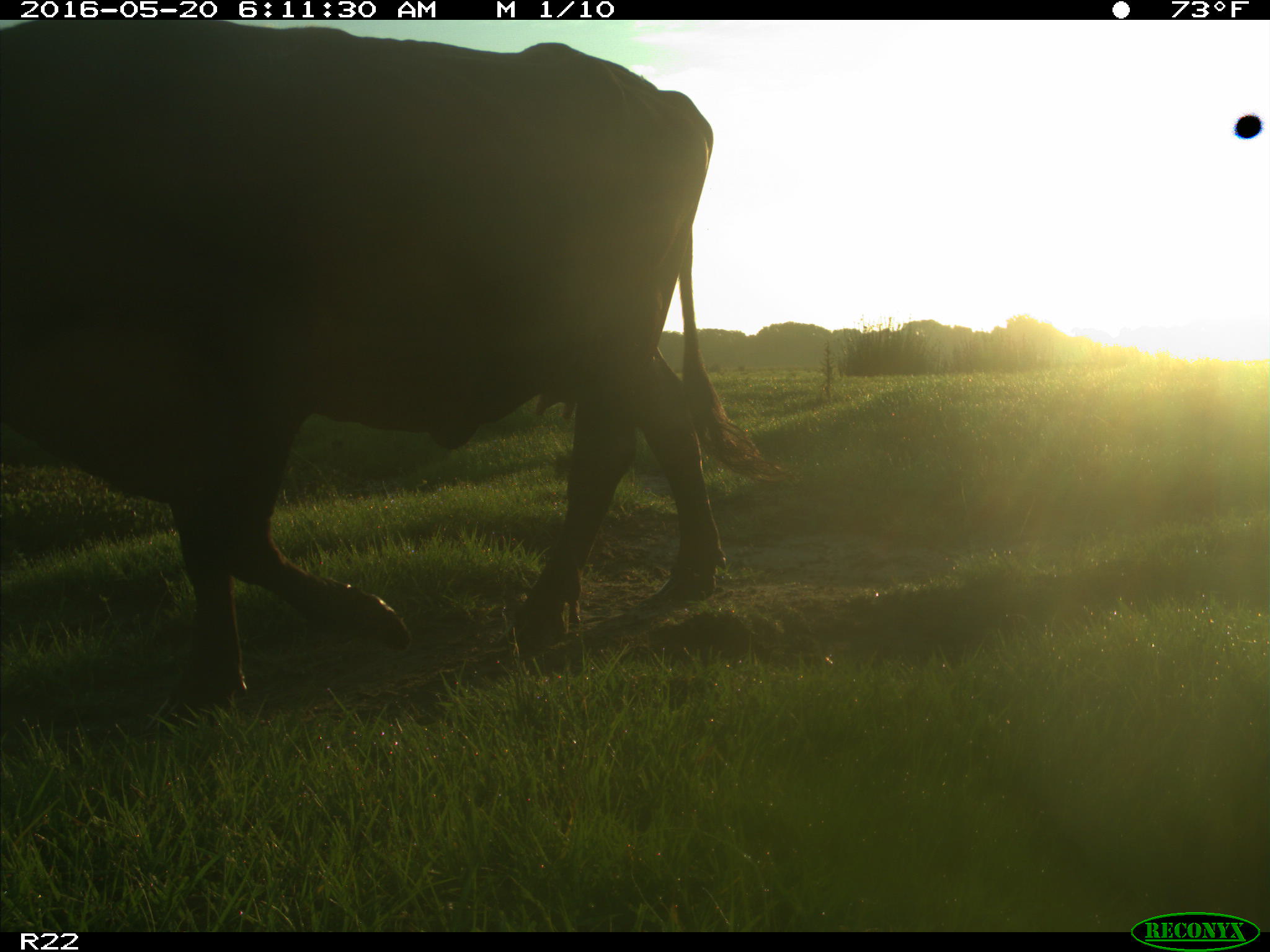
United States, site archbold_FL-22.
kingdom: Animalia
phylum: Chordata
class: Mammalia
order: Artiodactyla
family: Bovidae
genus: Bos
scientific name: Bos taurus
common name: domestic cow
Bos taurus (domestic cow).